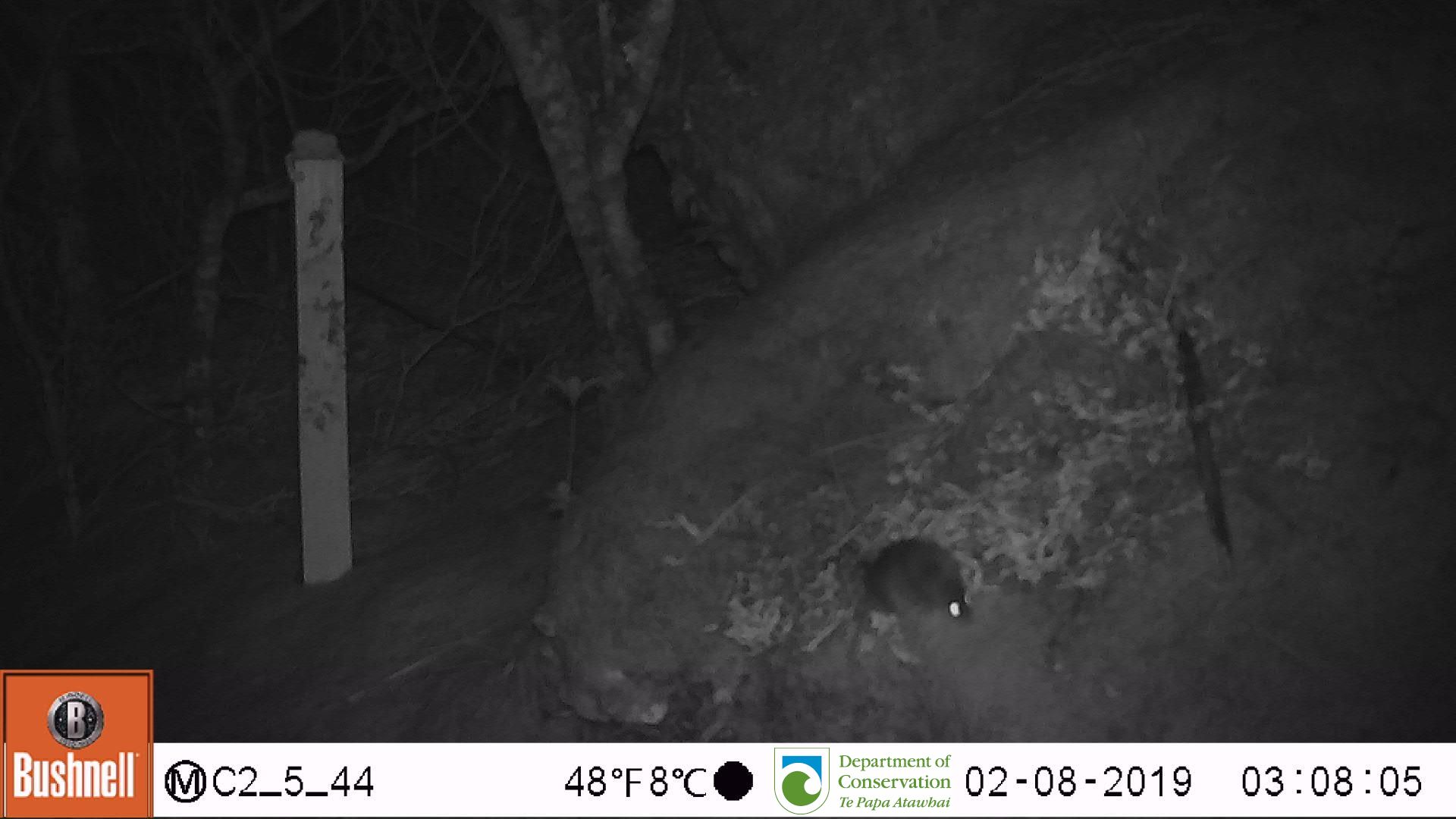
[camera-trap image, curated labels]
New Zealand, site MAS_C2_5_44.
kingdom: Animalia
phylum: Chordata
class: Mammalia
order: Rodentia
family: Muridae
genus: Mus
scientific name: Mus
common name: mouse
Mouse (Mus).